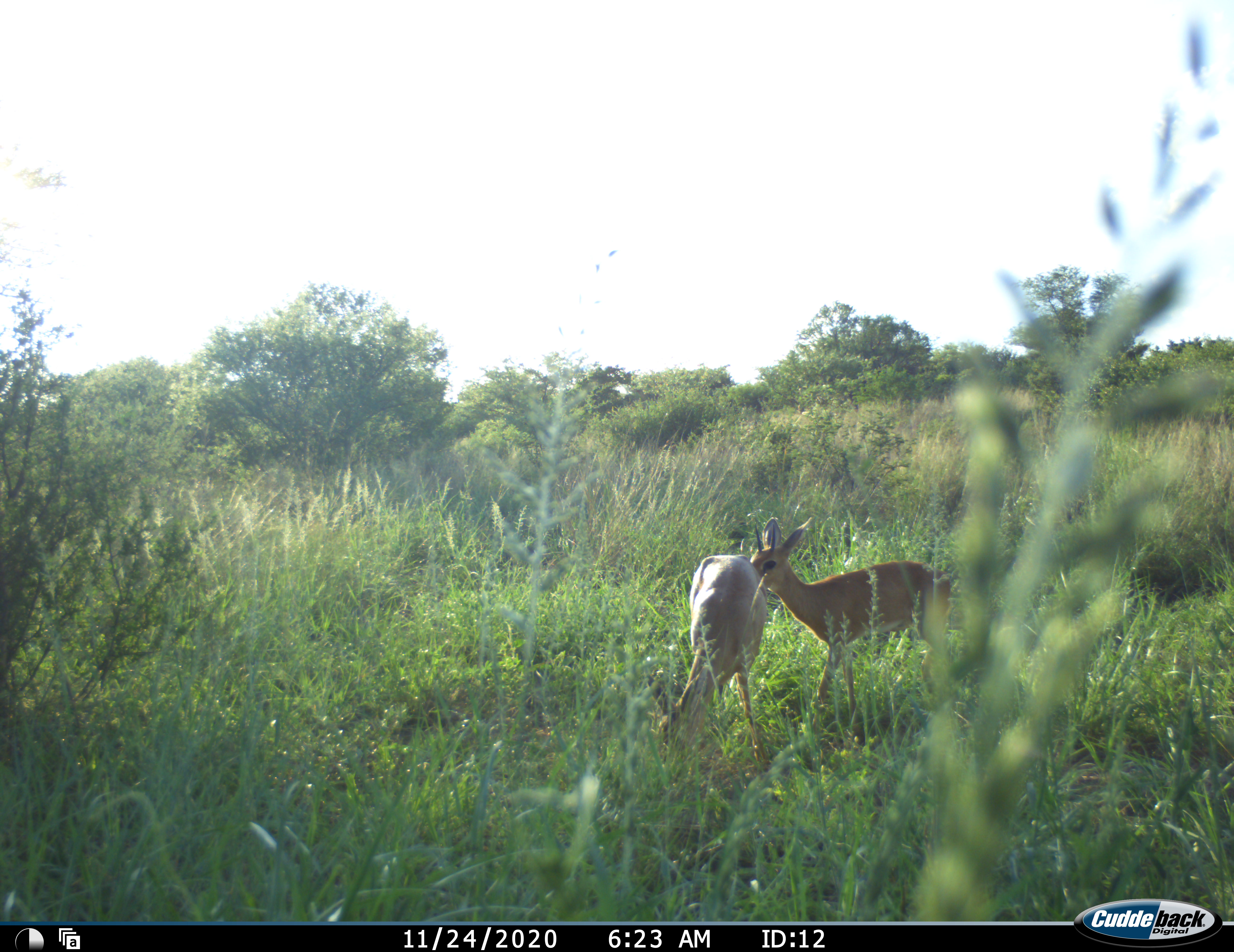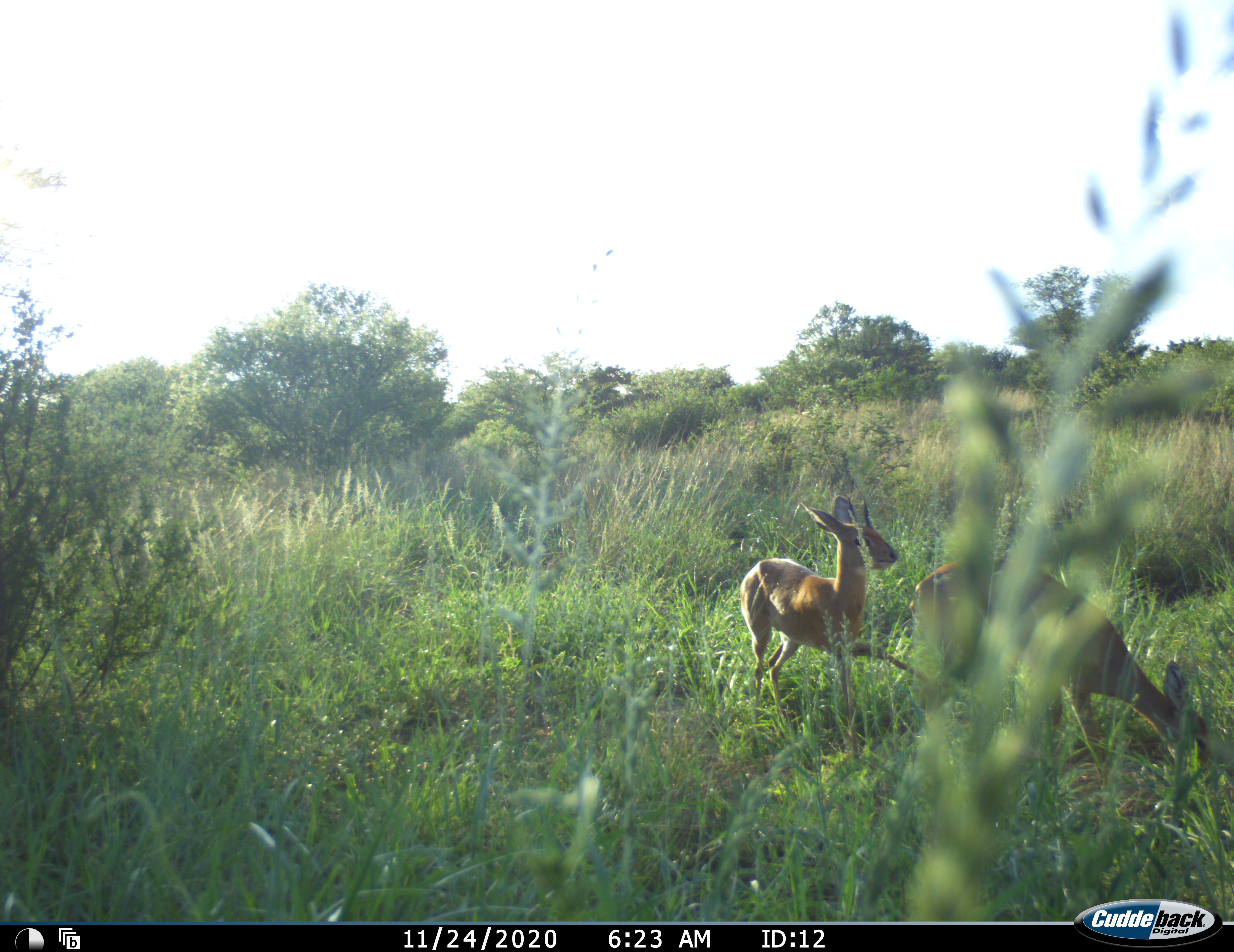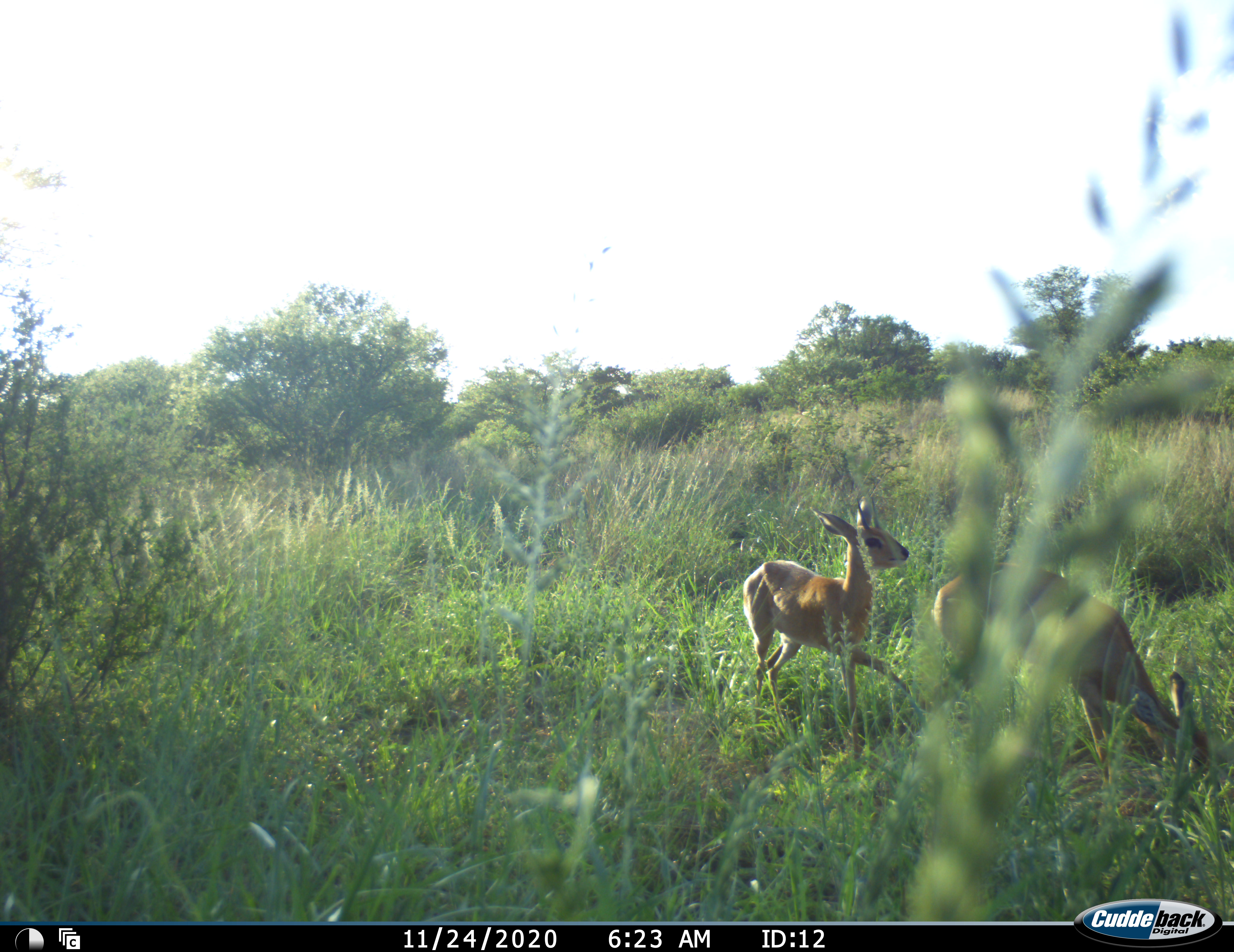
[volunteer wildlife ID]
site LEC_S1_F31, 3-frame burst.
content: unidentified animal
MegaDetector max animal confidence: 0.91